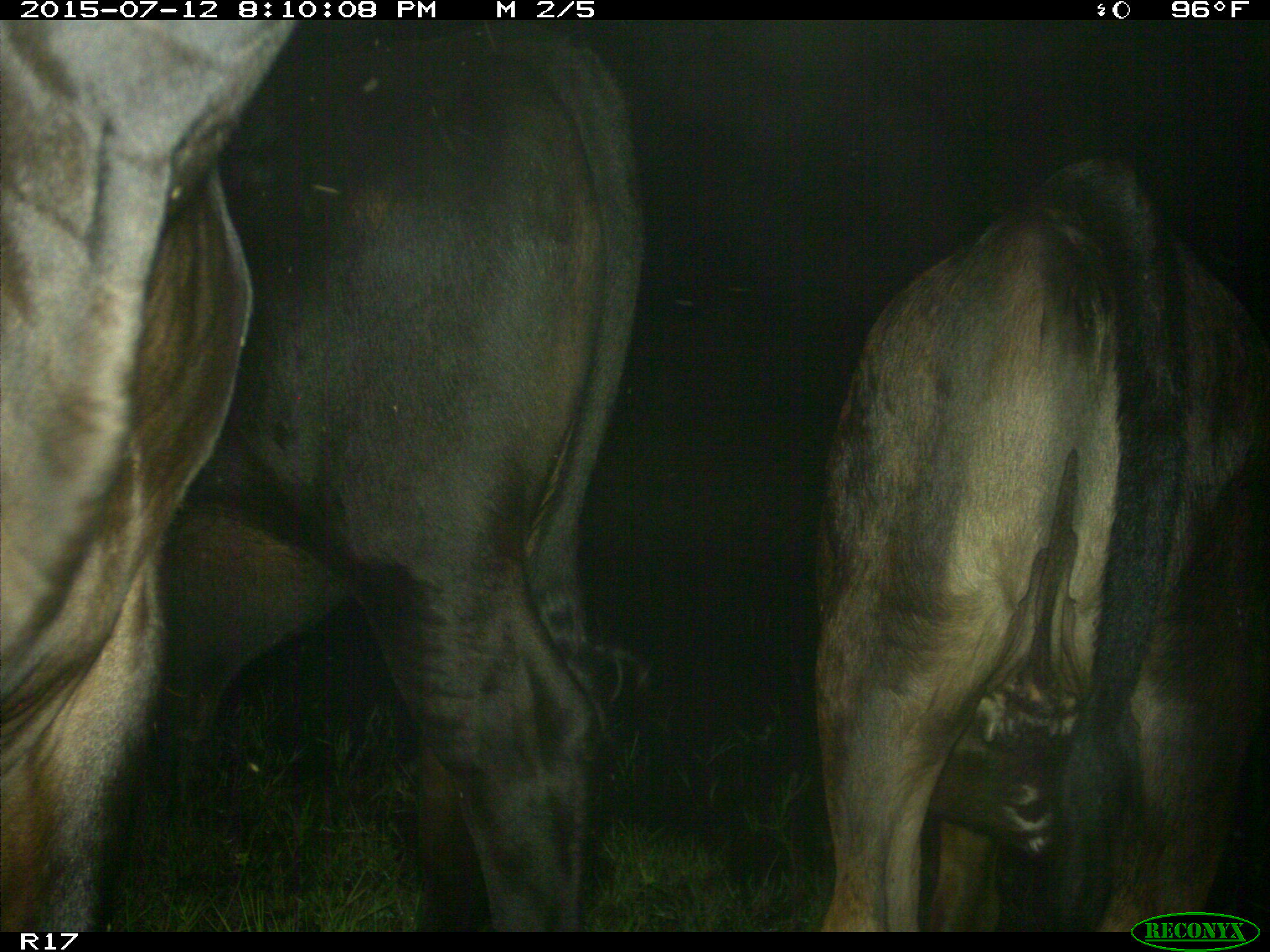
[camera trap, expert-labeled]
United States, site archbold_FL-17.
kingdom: Animalia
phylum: Chordata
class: Mammalia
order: Artiodactyla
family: Bovidae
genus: Bos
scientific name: Bos taurus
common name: domestic cow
Bos taurus (domestic cow).